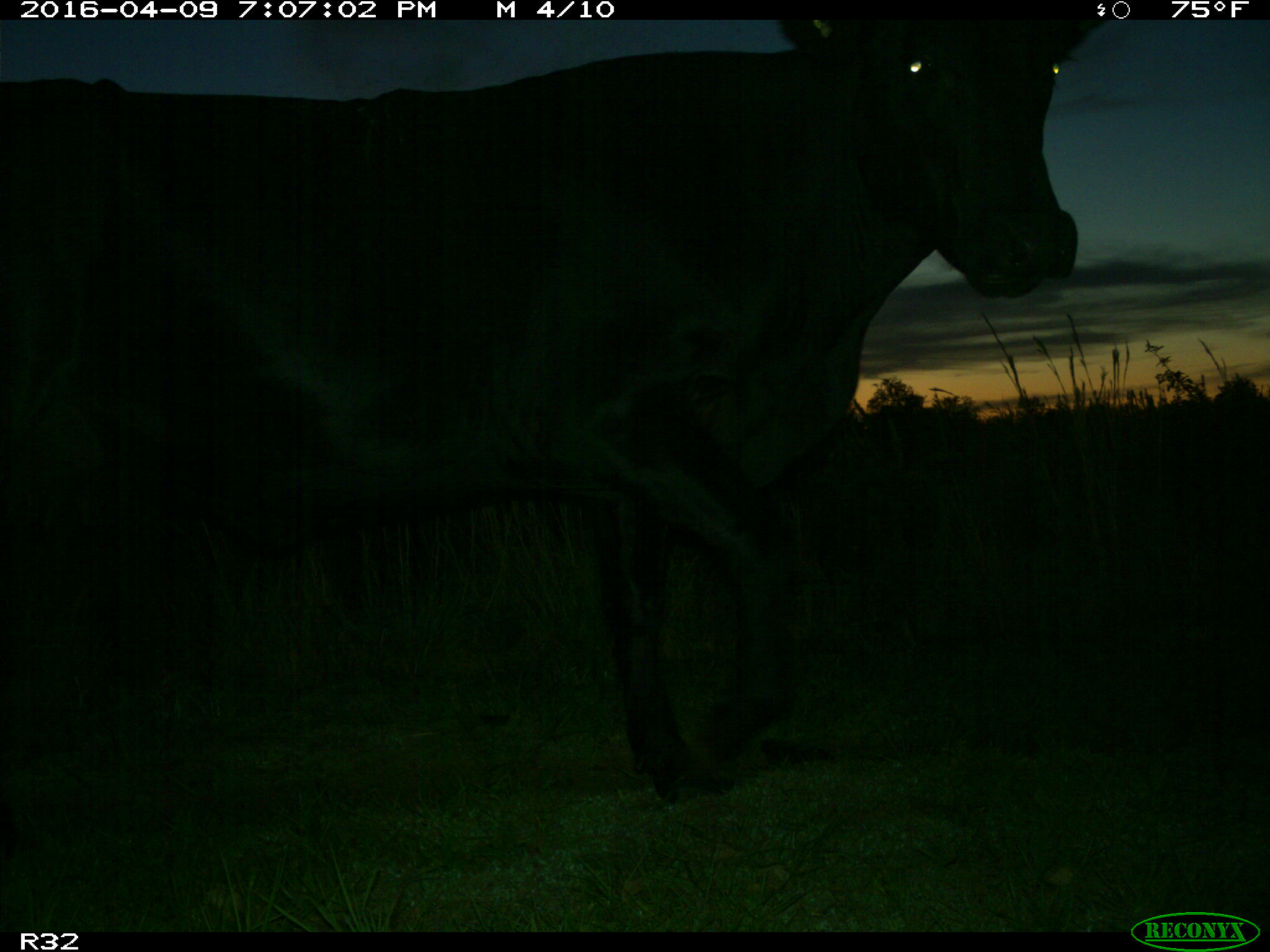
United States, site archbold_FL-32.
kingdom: Animalia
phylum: Chordata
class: Mammalia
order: Artiodactyla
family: Bovidae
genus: Bos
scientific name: Bos taurus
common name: domestic cow